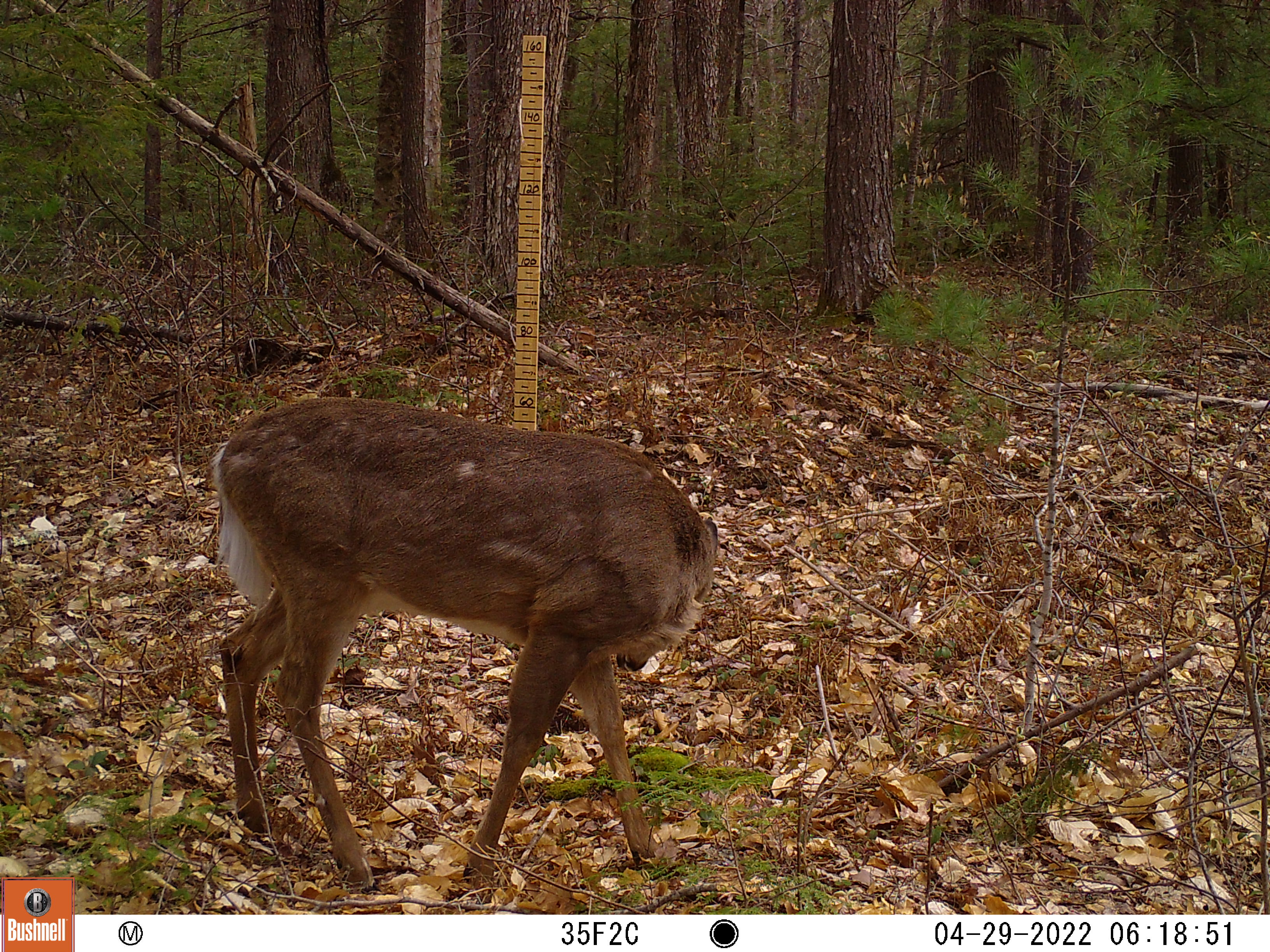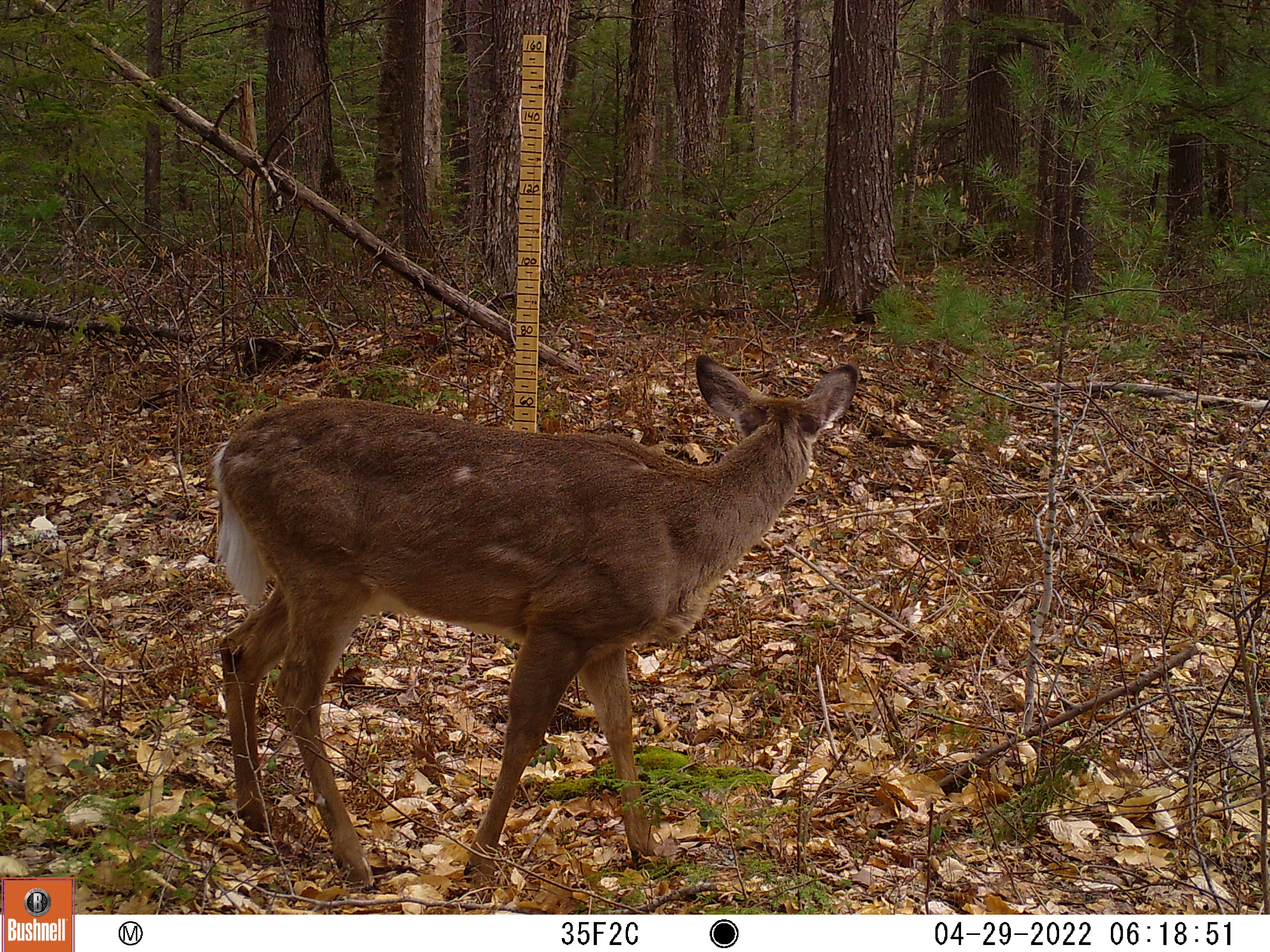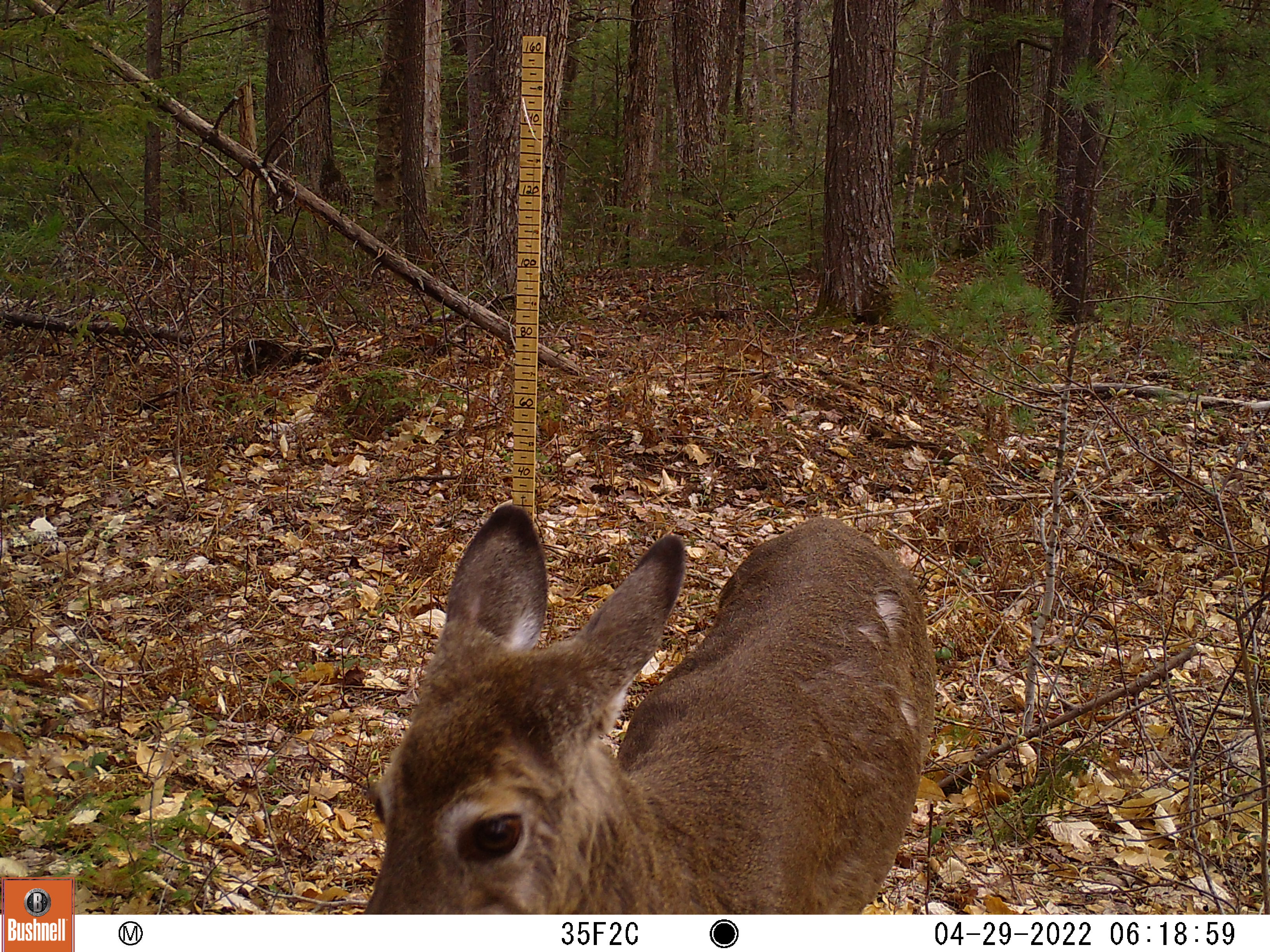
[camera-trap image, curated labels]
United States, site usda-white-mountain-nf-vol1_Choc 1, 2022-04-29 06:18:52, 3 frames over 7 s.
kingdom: Animalia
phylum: Chordata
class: Mammalia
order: Artiodactyla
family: Cervidae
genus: Odocoileus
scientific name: Odocoileus virginianus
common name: white-tailed deer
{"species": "white-tailed deer (Odocoileus virginianus)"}